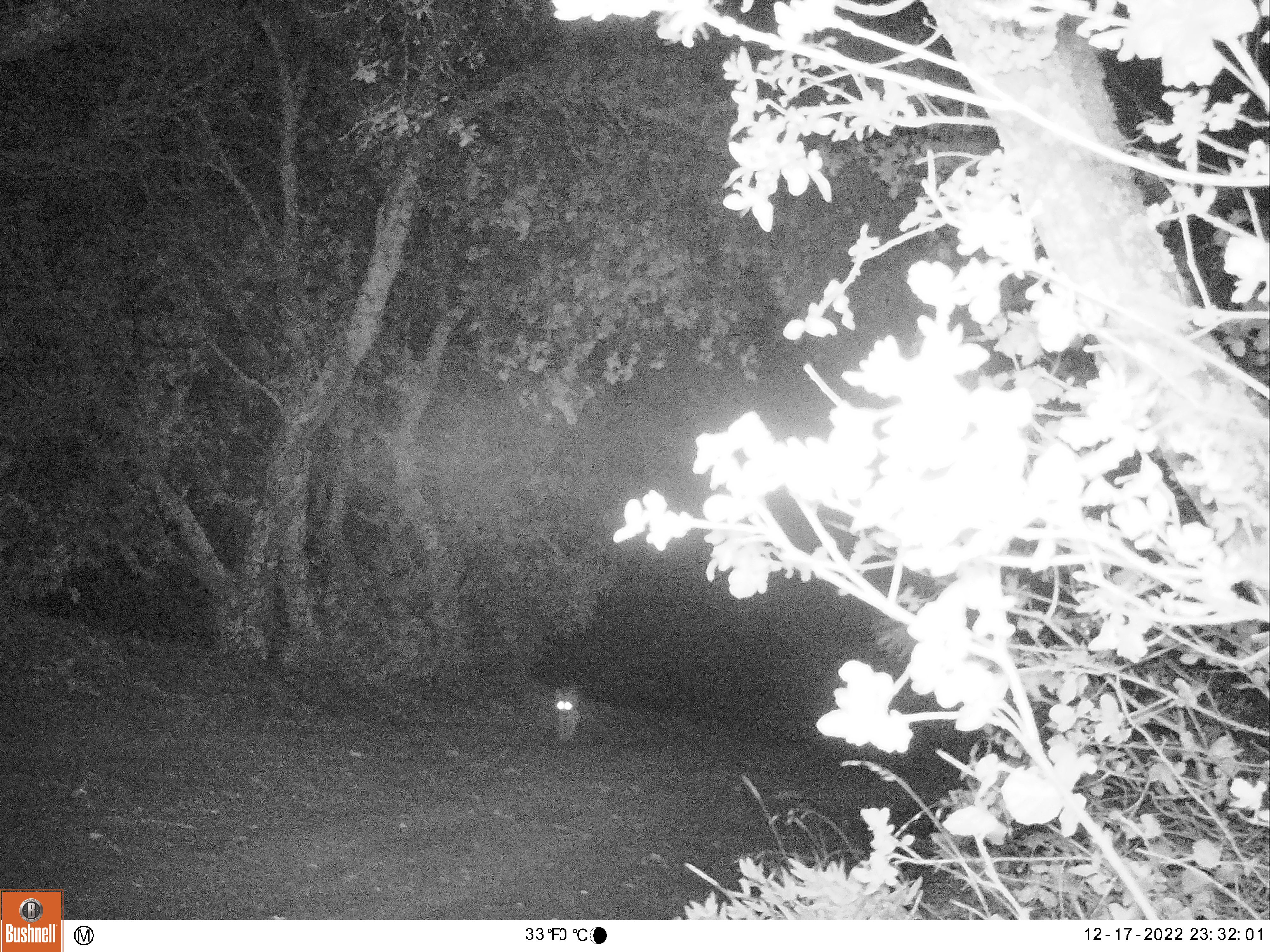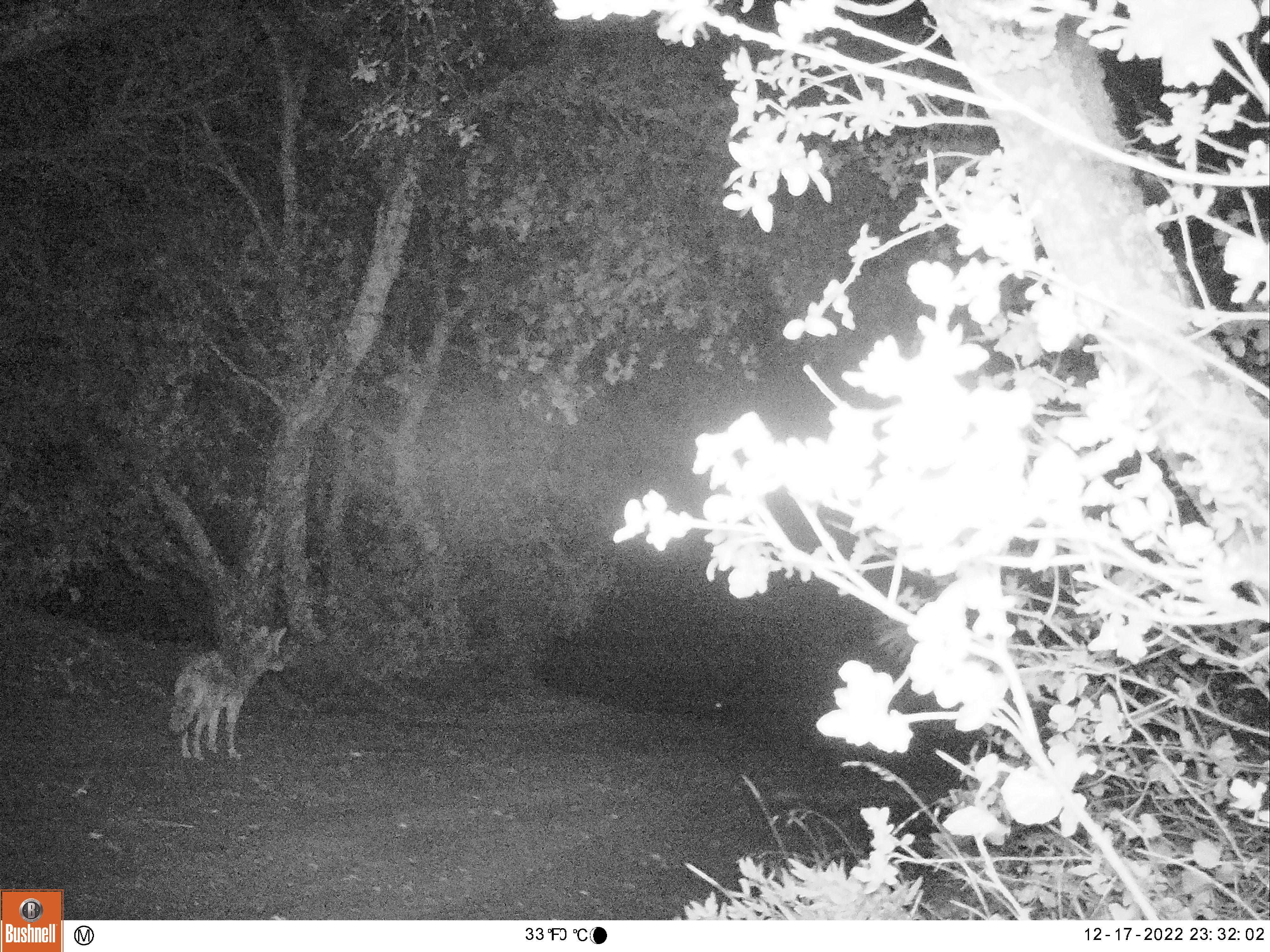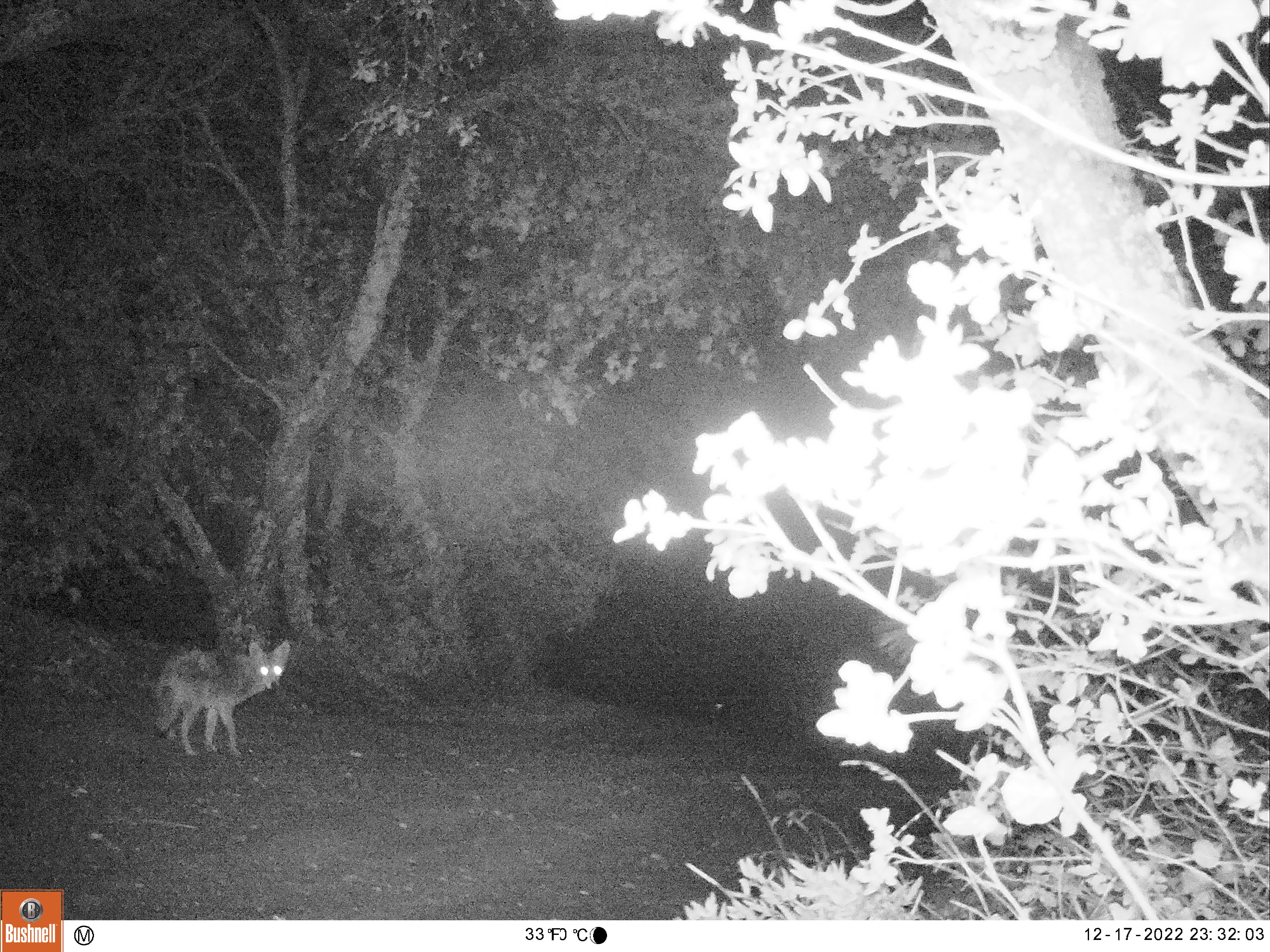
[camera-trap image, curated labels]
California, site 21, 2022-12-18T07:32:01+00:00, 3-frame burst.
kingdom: Animalia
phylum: Chordata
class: Mammalia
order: Carnivora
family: Canidae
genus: Canis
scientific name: Canis latrans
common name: coyote